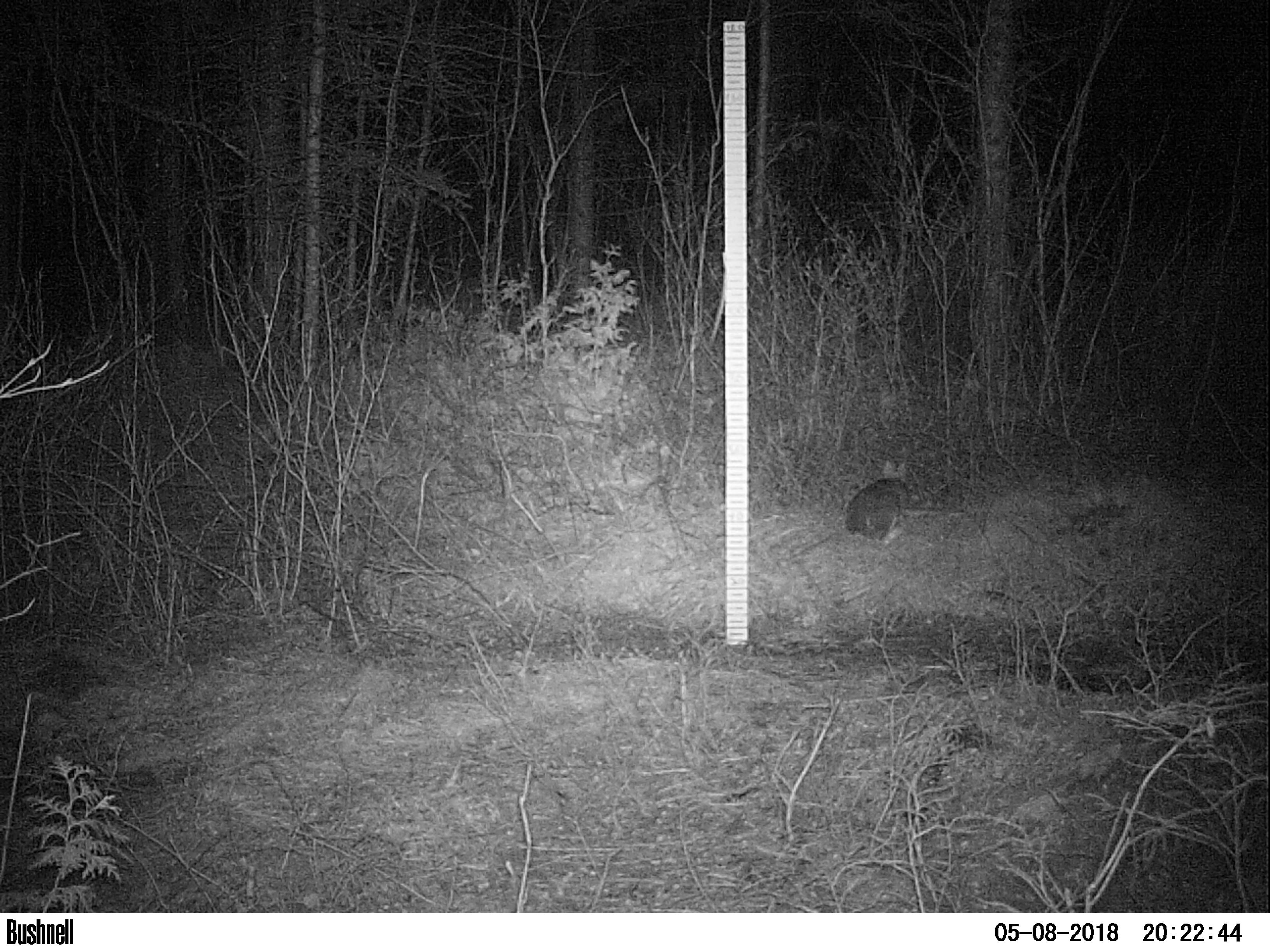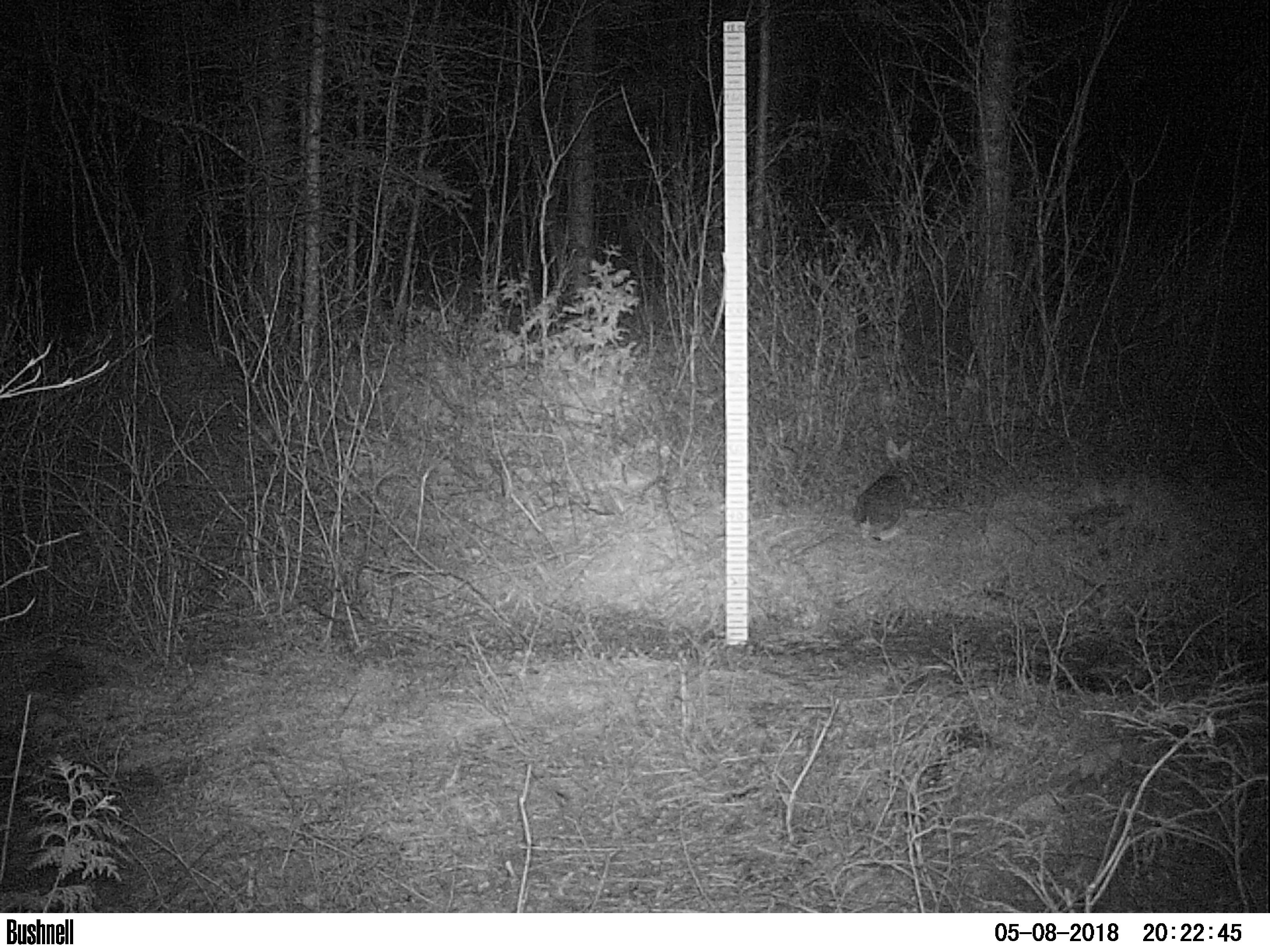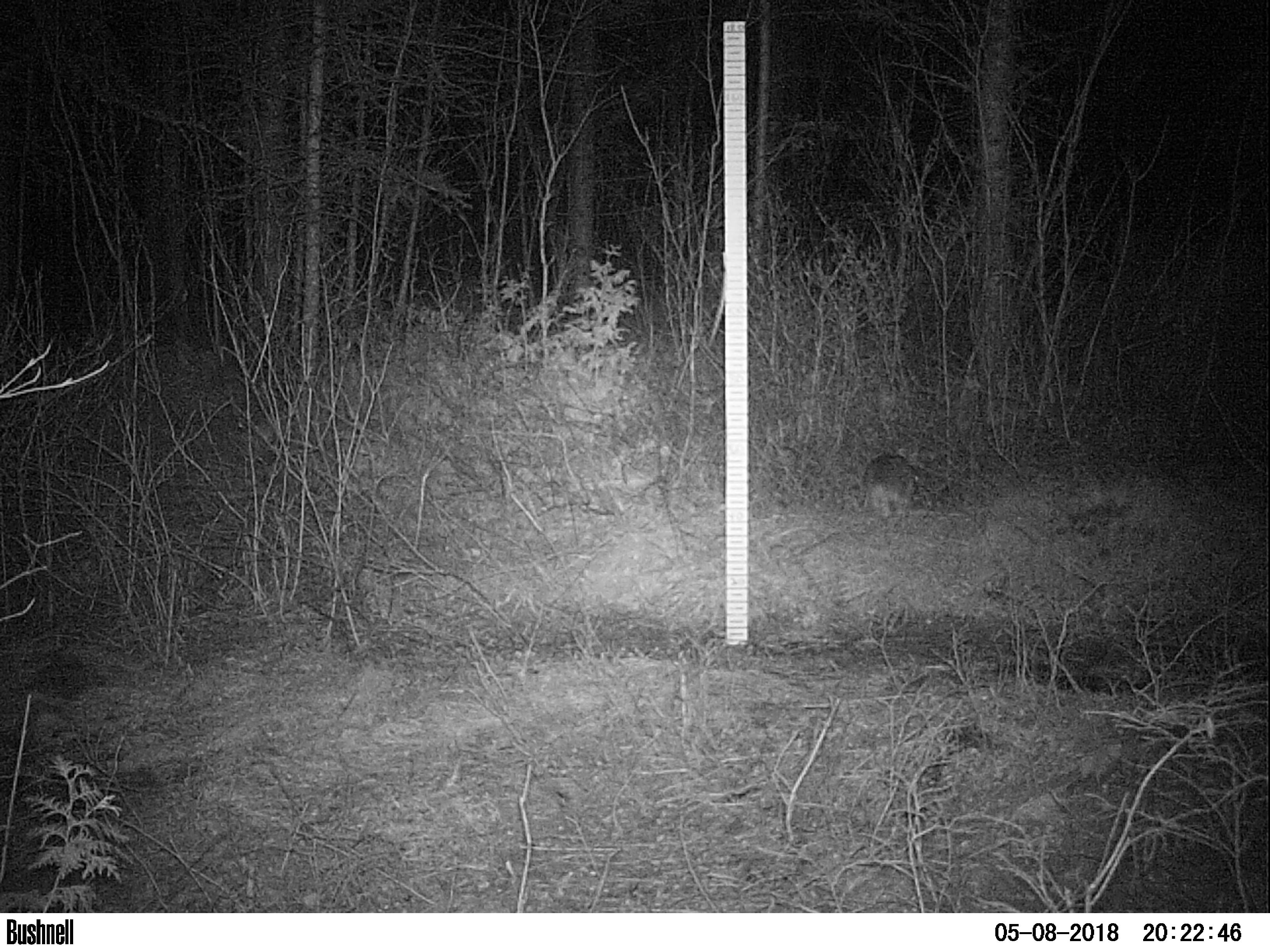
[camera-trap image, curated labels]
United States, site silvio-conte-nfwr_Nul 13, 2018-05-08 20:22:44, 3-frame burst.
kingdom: Animalia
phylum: Chordata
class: Mammalia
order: Lagomorpha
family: Leporidae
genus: Lepus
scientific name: Lepus americanus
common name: snowshoe hare